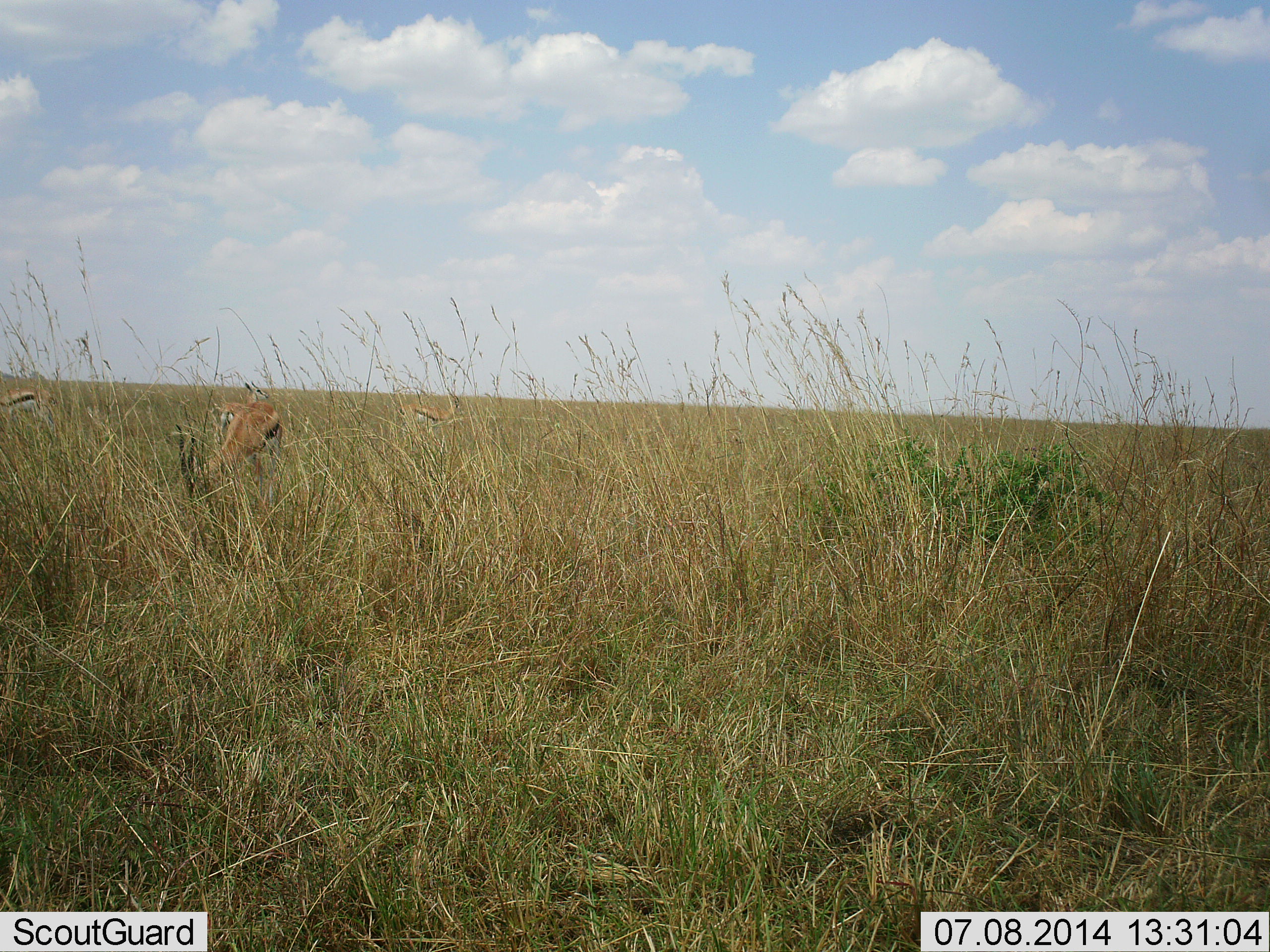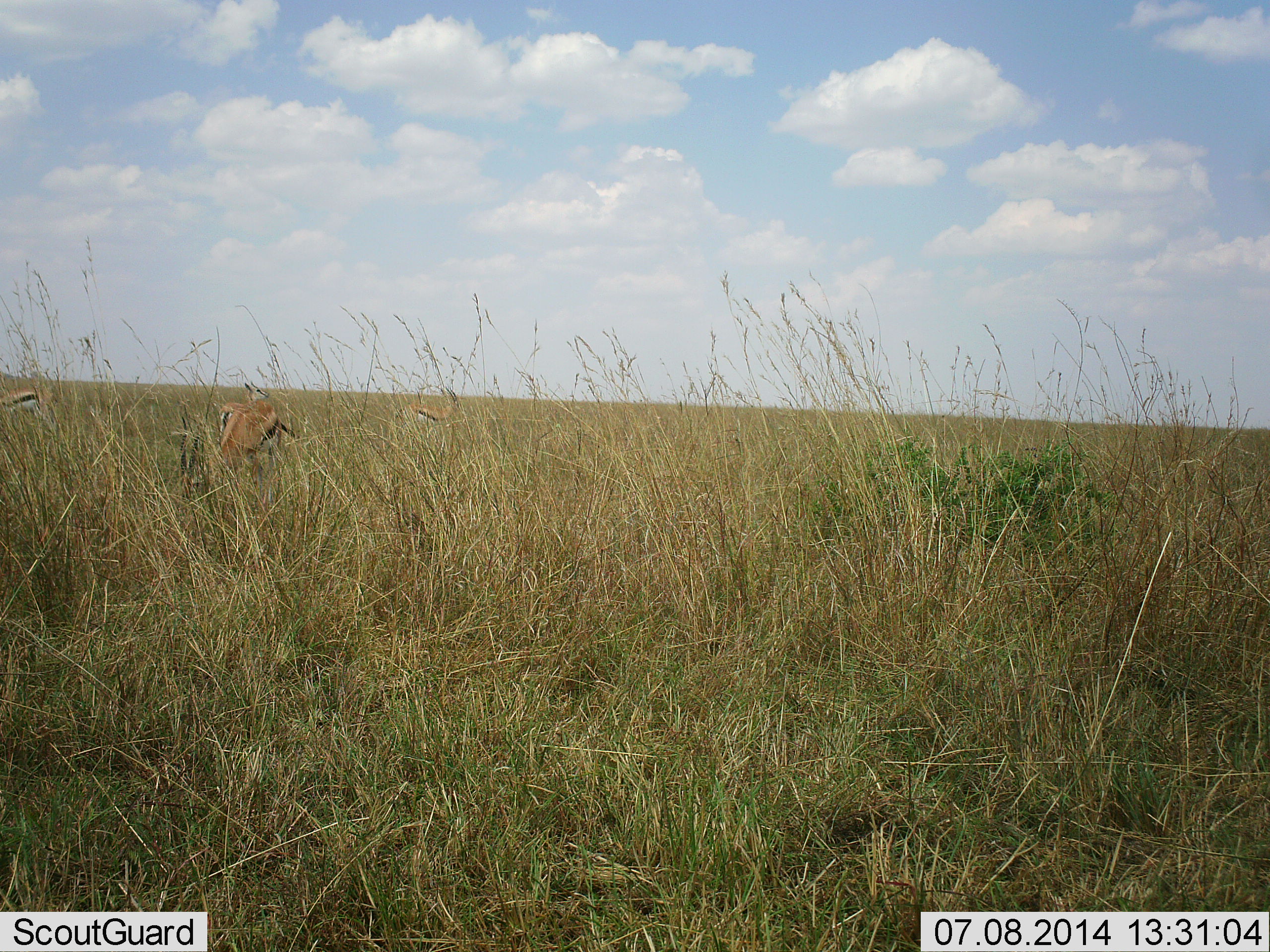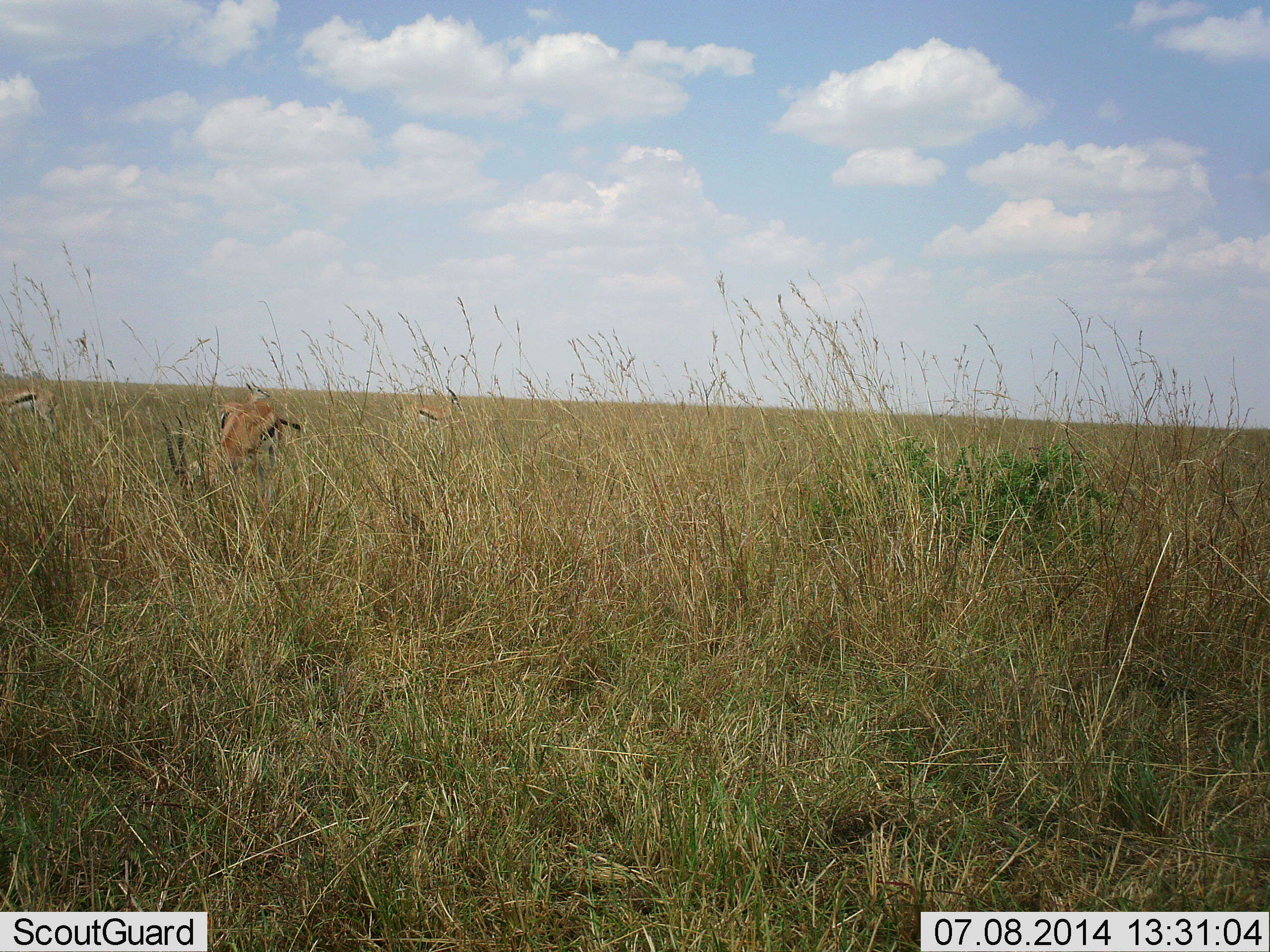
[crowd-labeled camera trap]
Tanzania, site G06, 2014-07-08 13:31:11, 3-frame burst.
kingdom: Animalia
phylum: Chordata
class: Mammalia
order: Artiodactyla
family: Bovidae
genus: Eudorcas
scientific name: Eudorcas thomsonii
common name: thomson's gazelle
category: gazellethomsons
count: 4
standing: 70%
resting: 10%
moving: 0%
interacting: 0%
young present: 10%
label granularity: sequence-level